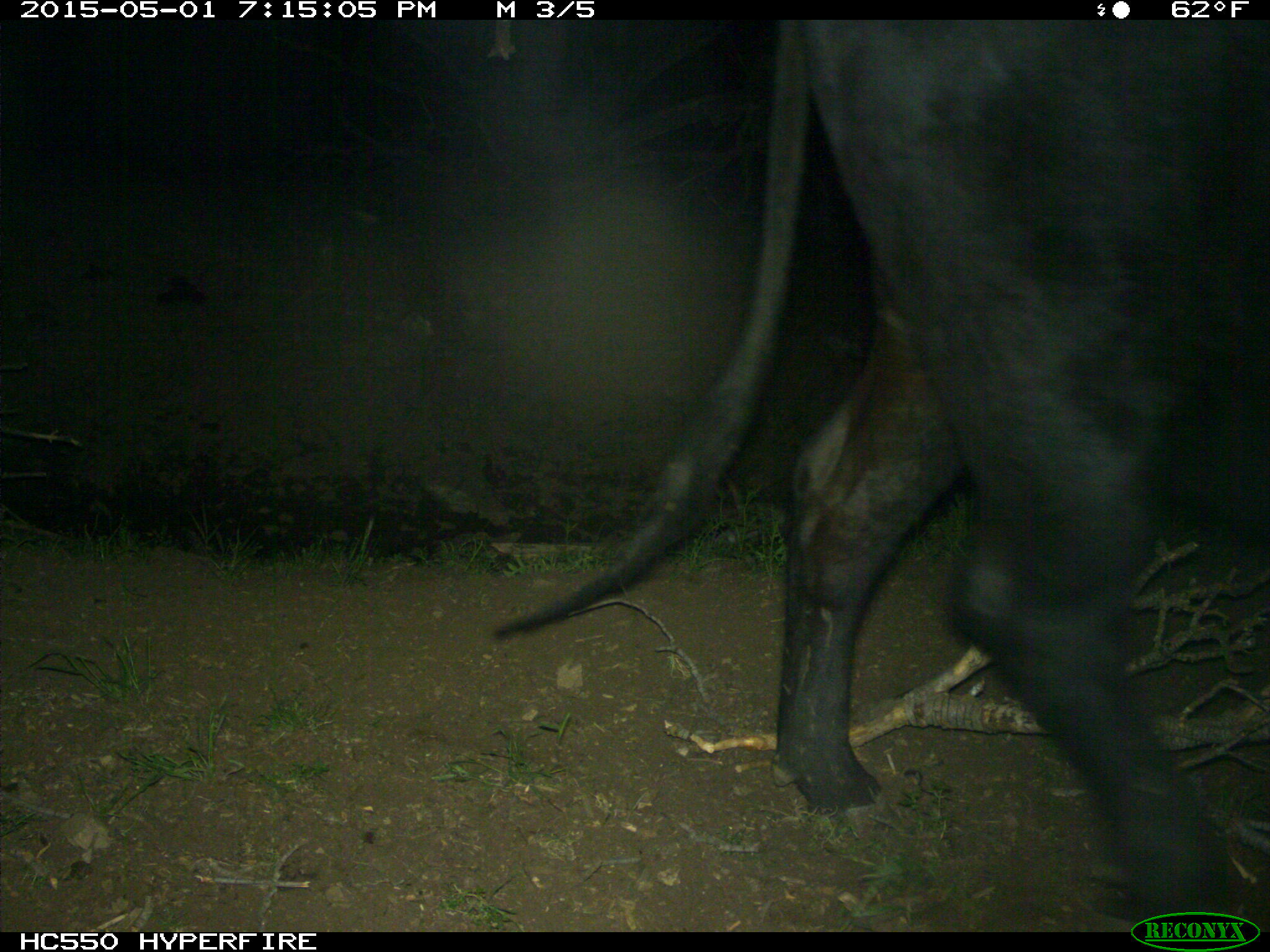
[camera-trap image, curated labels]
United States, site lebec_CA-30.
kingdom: Animalia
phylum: Chordata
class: Mammalia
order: Artiodactyla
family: Bovidae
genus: Bos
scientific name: Bos taurus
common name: domestic cow